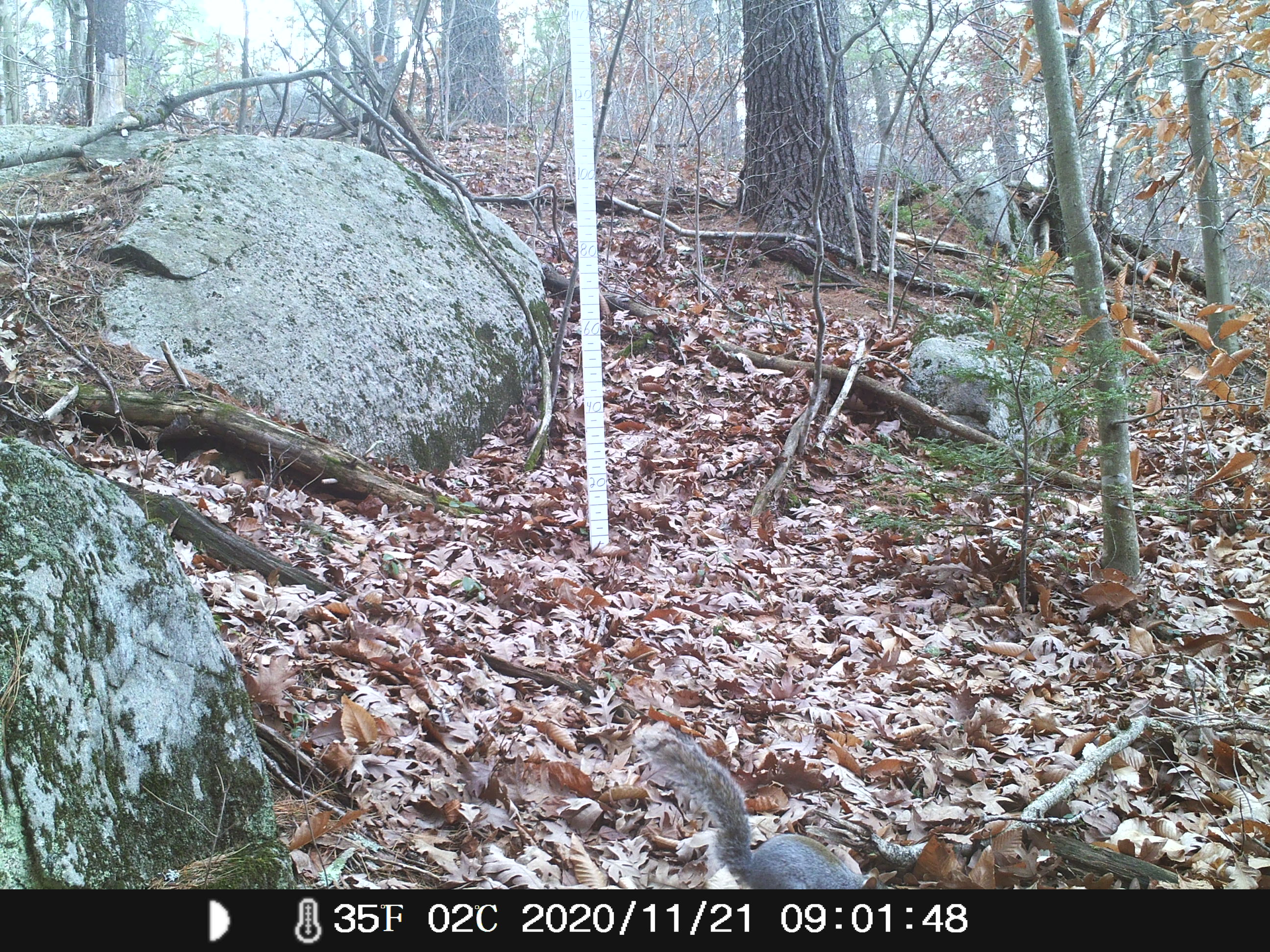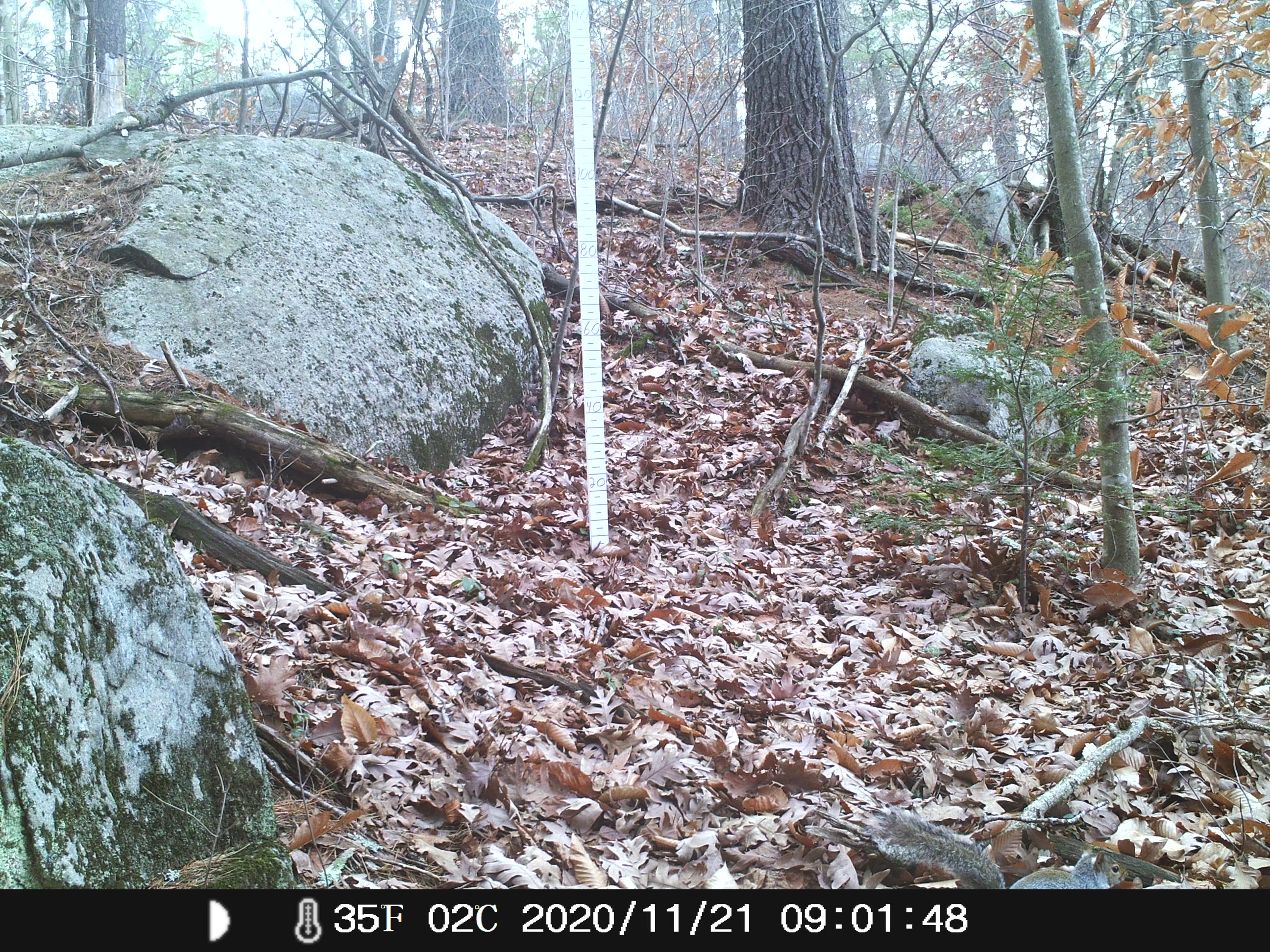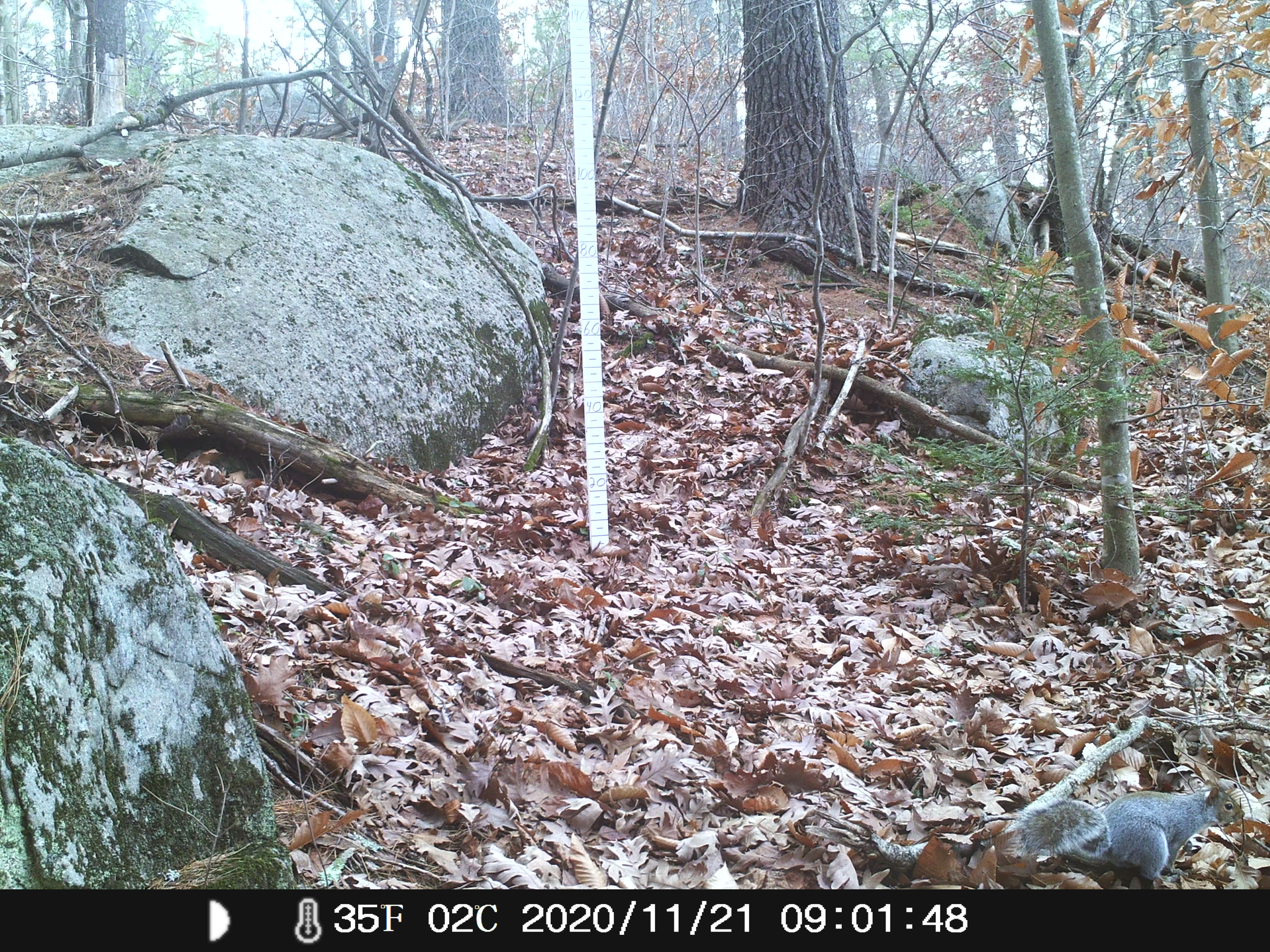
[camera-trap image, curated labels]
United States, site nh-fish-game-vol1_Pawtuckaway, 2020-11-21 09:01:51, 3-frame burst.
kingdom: Animalia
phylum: Chordata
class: Mammalia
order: Rodentia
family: Sciuridae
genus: Sciurus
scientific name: Sciurus carolinensis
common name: gray squirrel